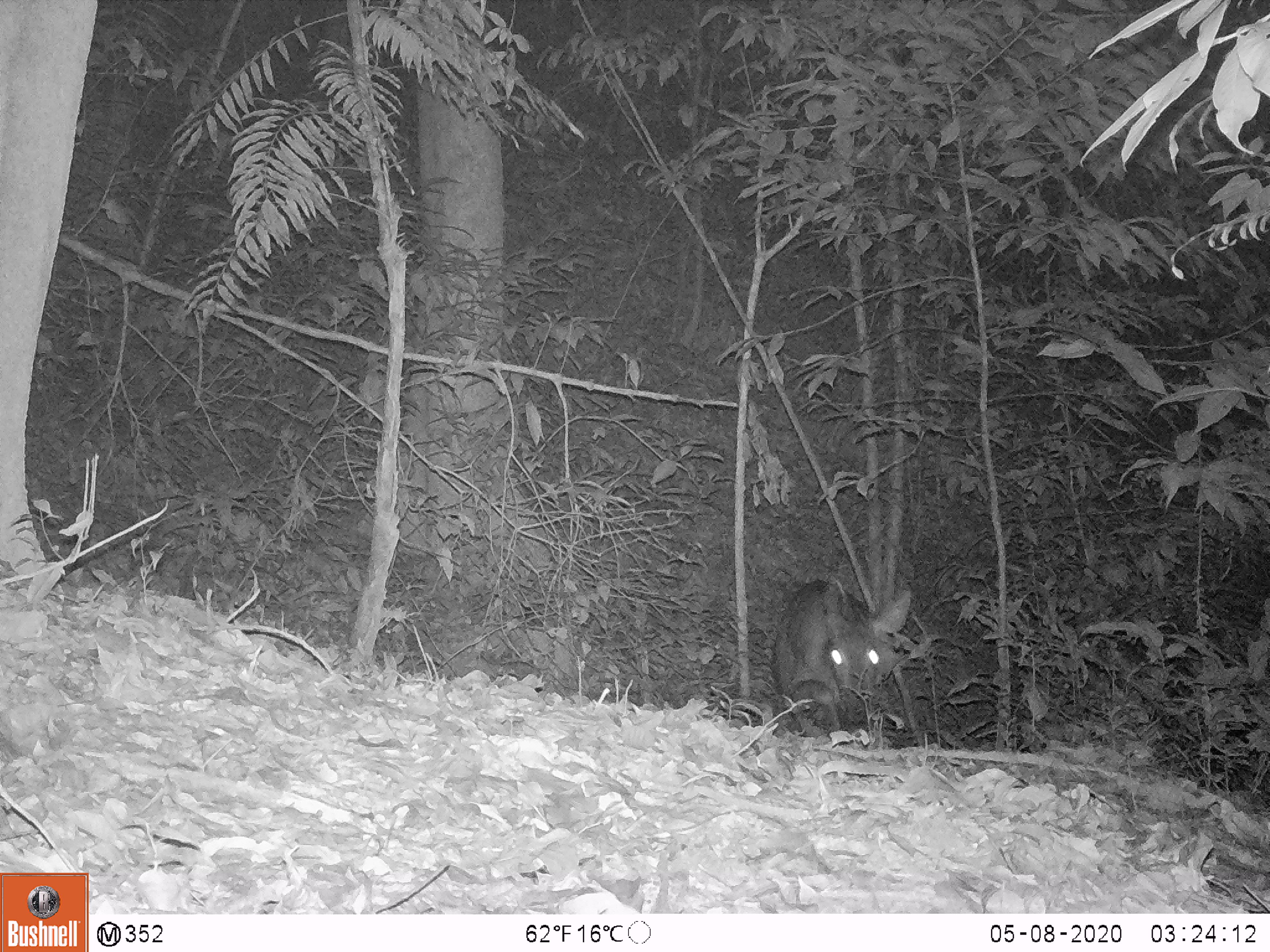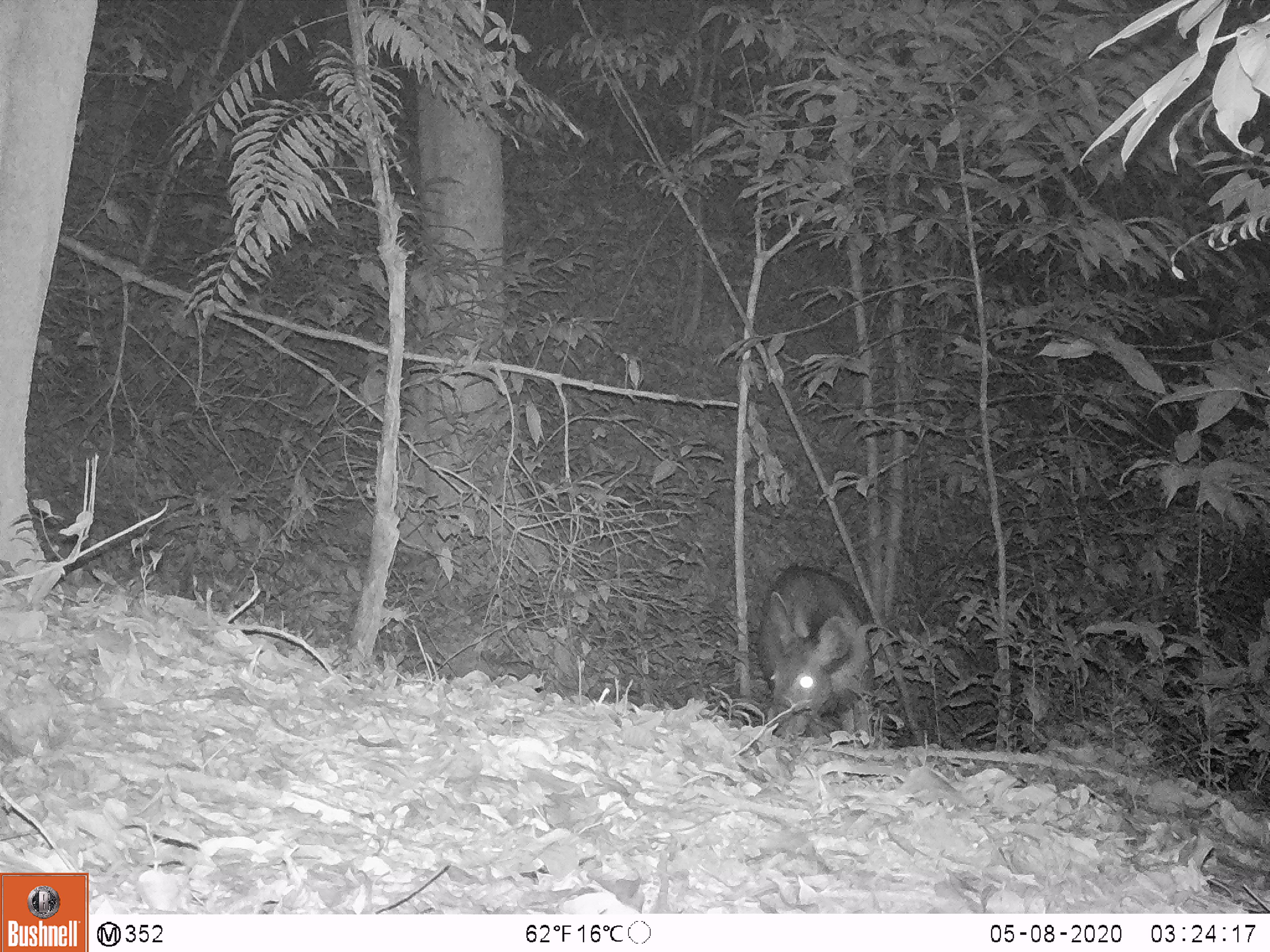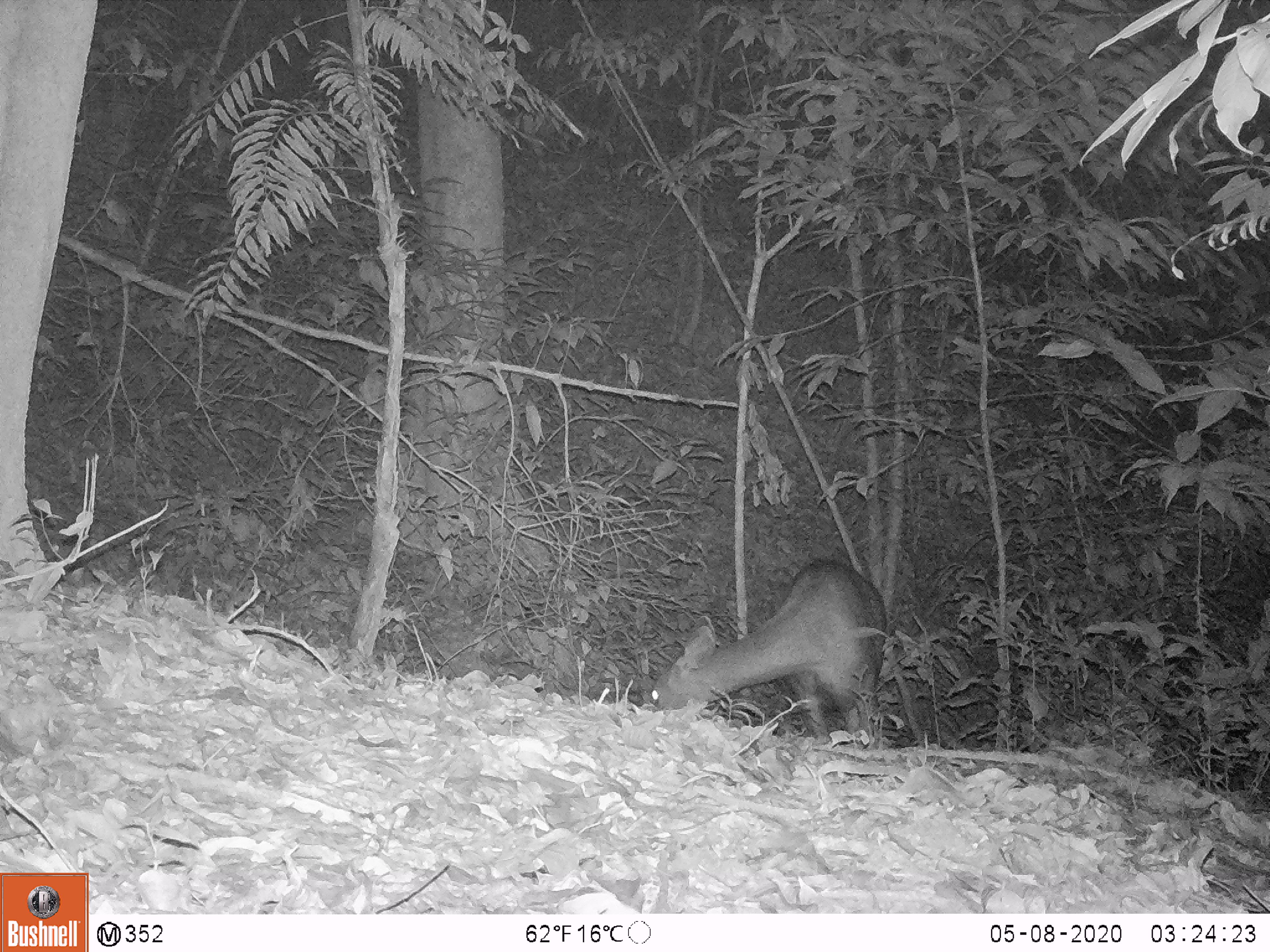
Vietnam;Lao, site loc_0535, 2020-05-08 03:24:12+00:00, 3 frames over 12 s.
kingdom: Animalia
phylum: Chordata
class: Mammalia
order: Artiodactyla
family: Cervidae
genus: Rusa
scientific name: Rusa unicolor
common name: sambar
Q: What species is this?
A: Sambar (Rusa unicolor).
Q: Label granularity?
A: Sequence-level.